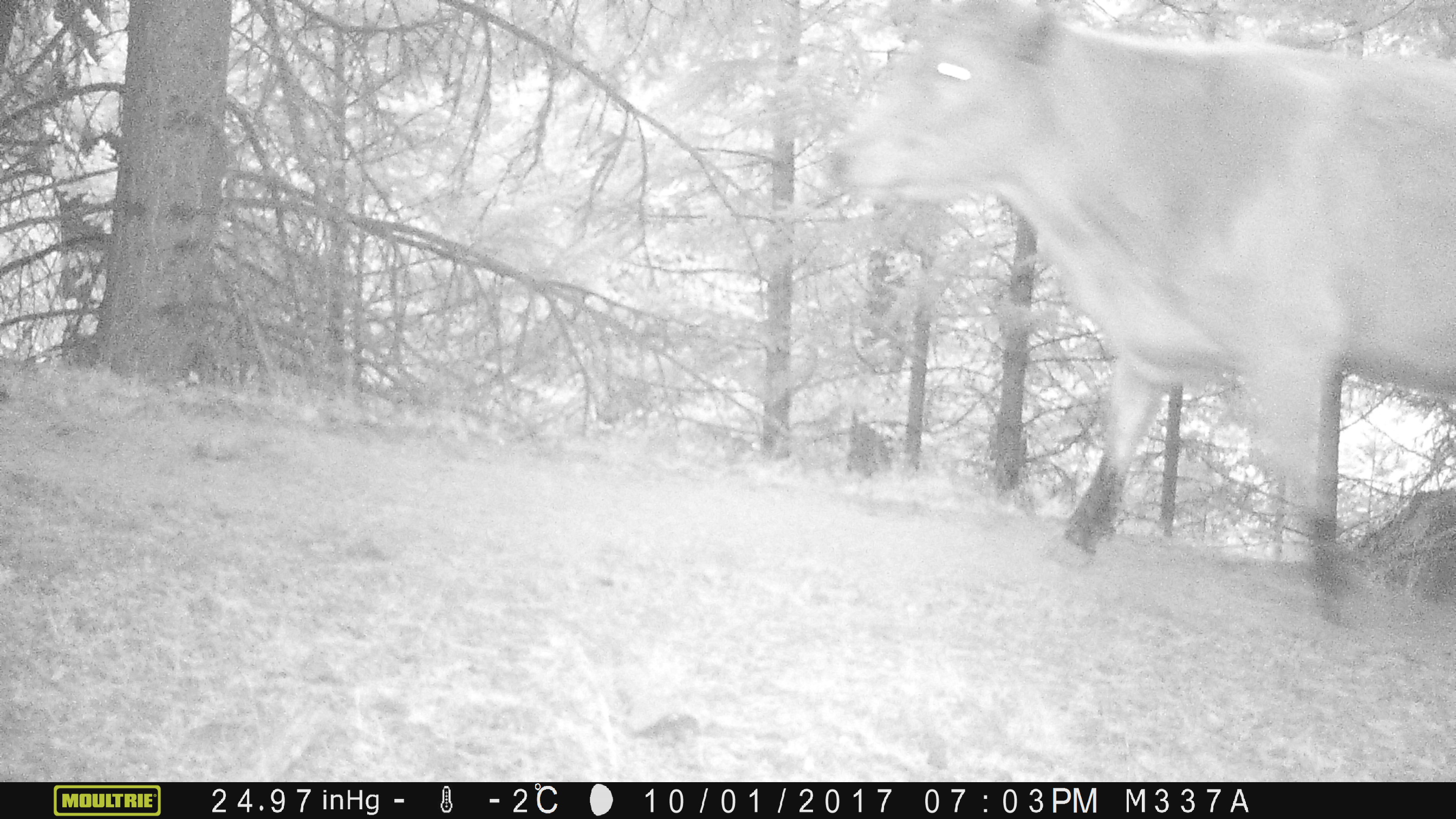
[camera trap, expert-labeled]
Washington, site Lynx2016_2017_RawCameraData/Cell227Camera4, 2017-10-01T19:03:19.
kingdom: Animalia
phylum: Chordata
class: Mammalia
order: Artiodactyla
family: Bovidae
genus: Bos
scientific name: Bos taurus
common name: domestic cattle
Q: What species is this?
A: Domestic cattle (Bos taurus).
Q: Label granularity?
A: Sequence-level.